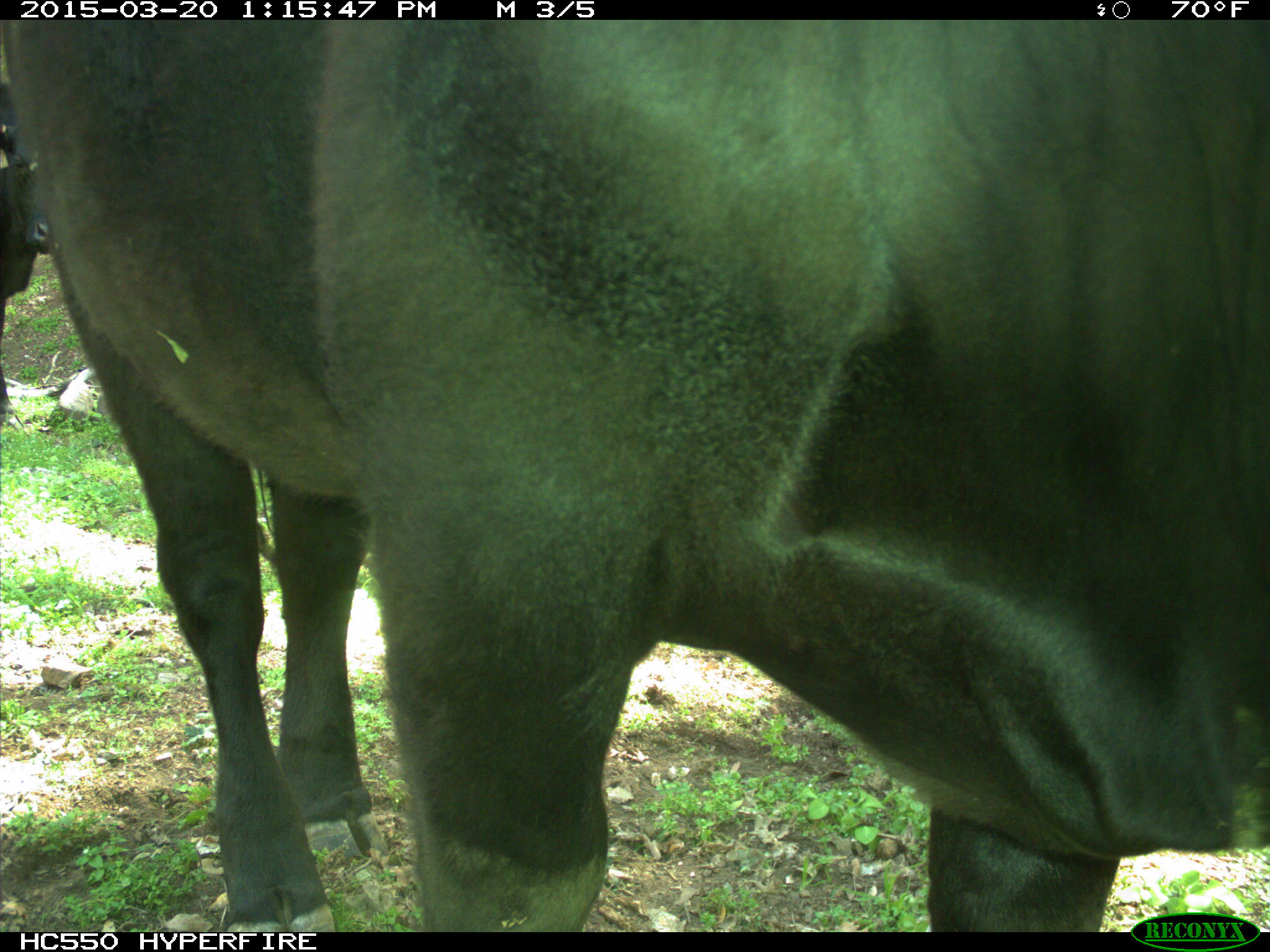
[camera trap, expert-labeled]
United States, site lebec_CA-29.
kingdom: Animalia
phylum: Chordata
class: Mammalia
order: Artiodactyla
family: Bovidae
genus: Bos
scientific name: Bos taurus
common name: domestic cow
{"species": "Bos taurus (domestic cow)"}